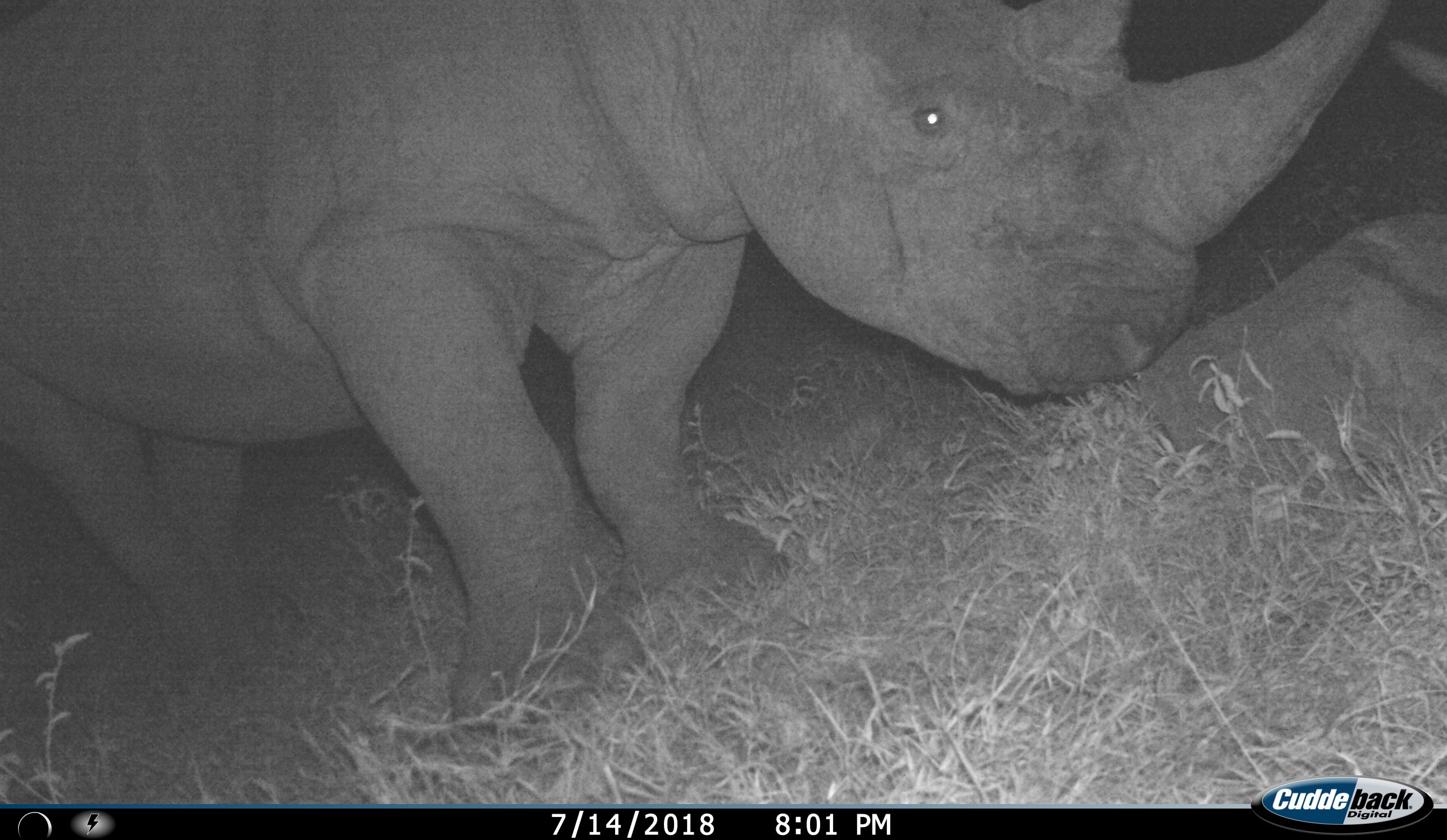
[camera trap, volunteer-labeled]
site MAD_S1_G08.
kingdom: Animalia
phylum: Chordata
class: Mammalia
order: Perissodactyla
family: Rhinocerotidae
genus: Ceratotherium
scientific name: Ceratotherium simum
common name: white rhinoceros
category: rhinoceroswhite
Rhinoceroswhite (white rhinoceros) (Ceratotherium simum), count 1. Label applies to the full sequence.